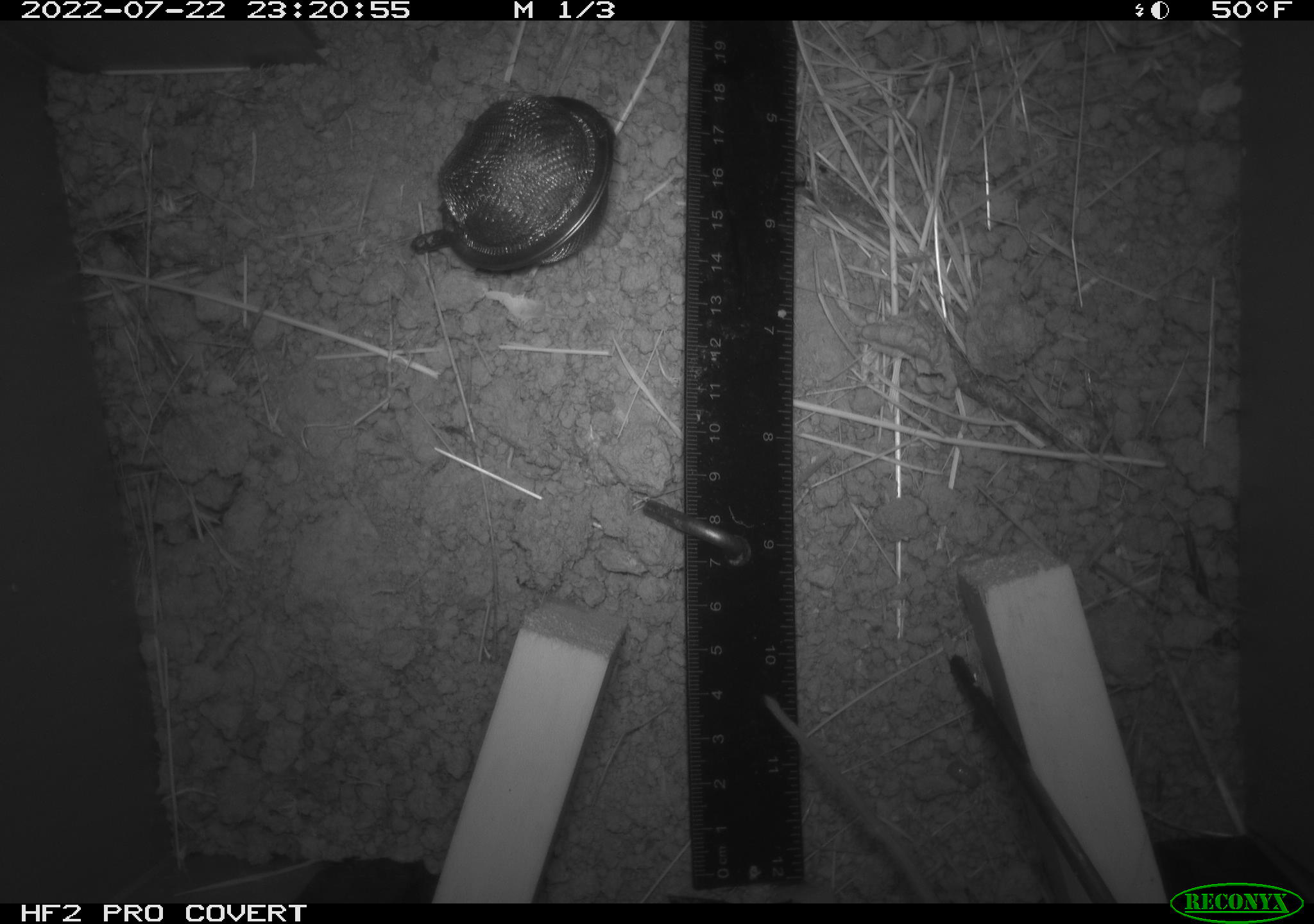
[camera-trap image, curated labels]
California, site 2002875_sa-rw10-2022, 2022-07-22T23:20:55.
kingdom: Animalia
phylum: Chordata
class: Mammalia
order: Rodentia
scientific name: Rodentia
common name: mouse species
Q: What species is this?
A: Mouse species (Rodentia).